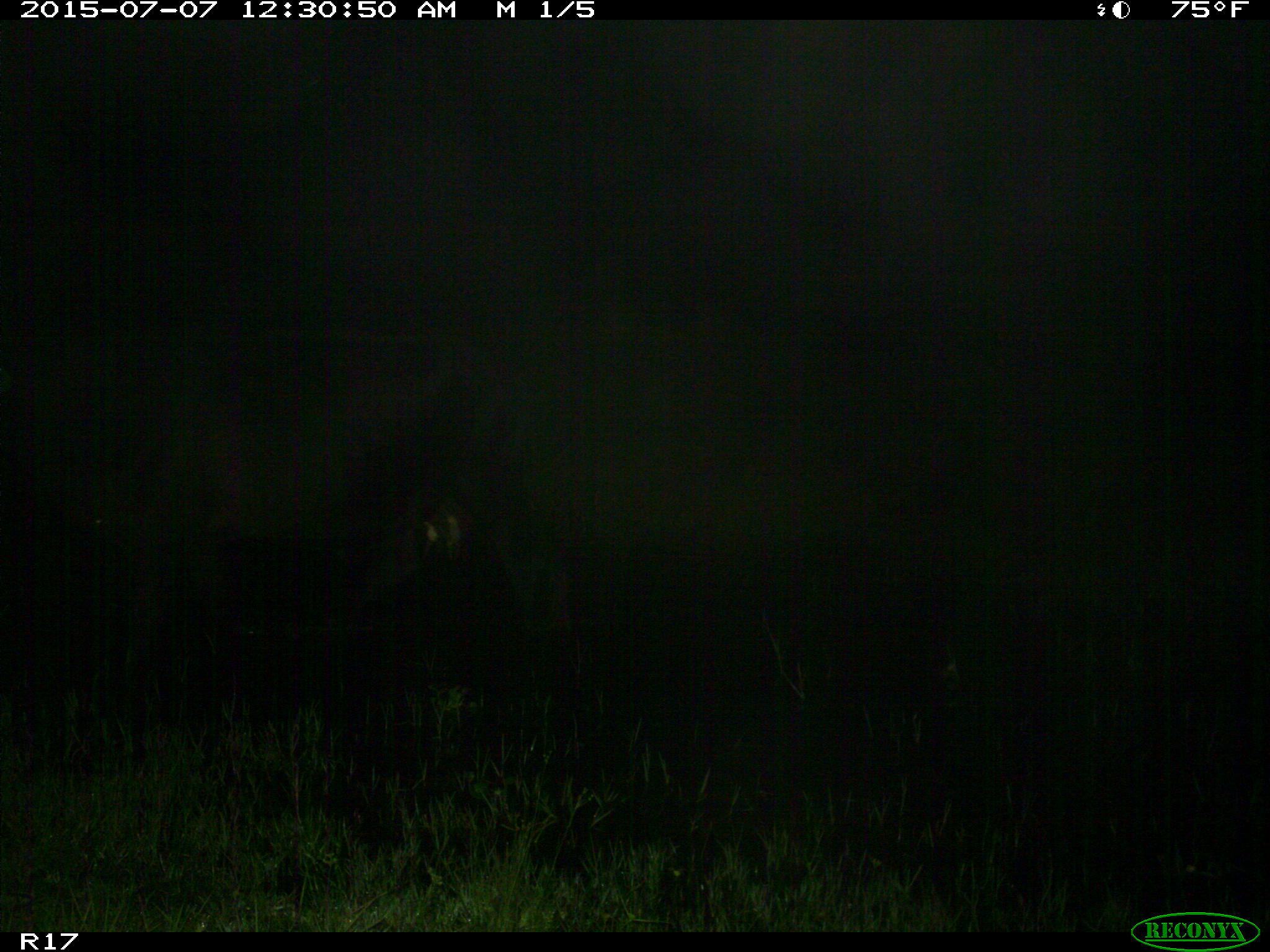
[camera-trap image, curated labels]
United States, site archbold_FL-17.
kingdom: Animalia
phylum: Chordata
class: Mammalia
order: Artiodactyla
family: Bovidae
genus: Bos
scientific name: Bos taurus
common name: domestic cow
Bos taurus (domestic cow).